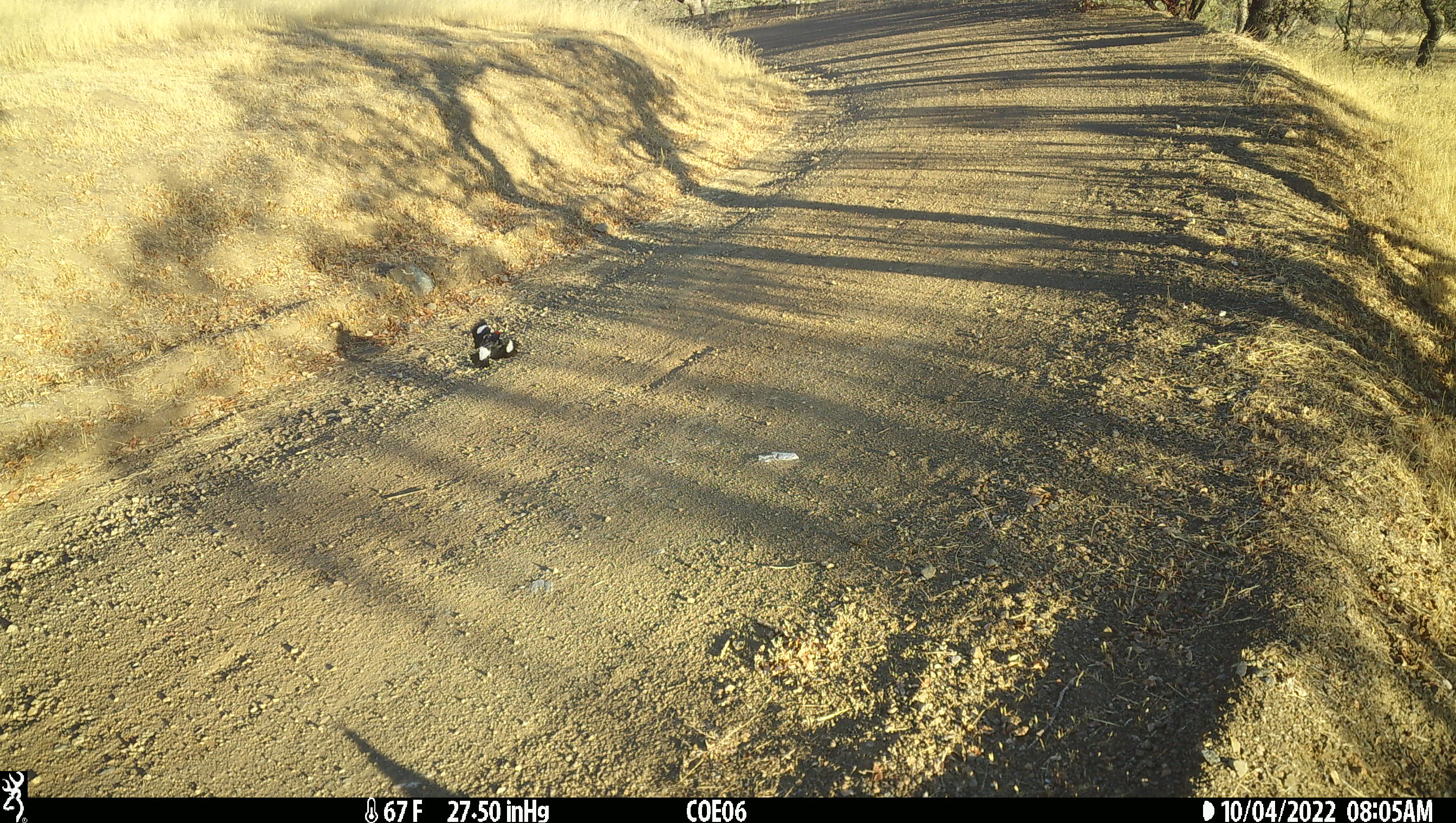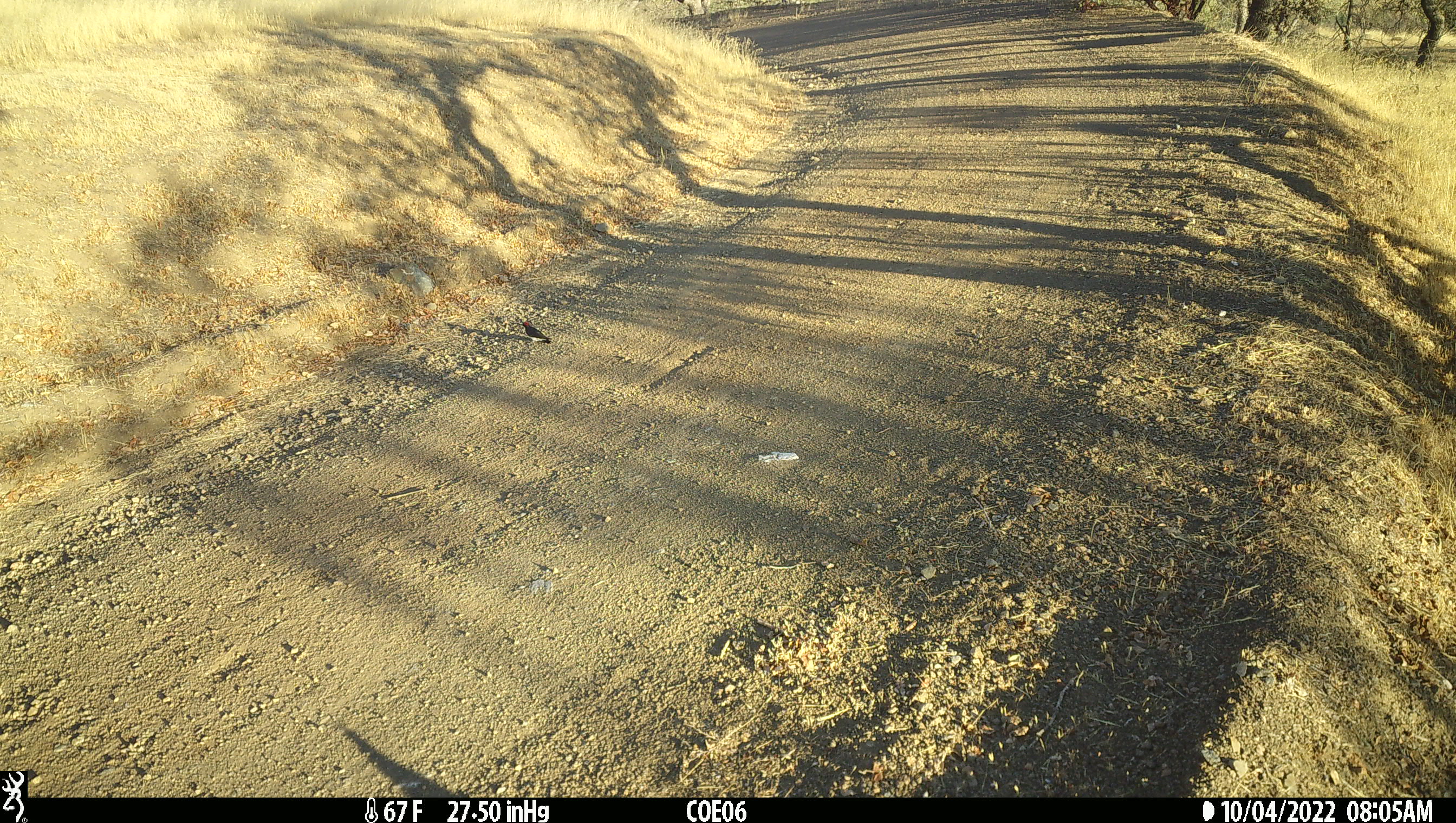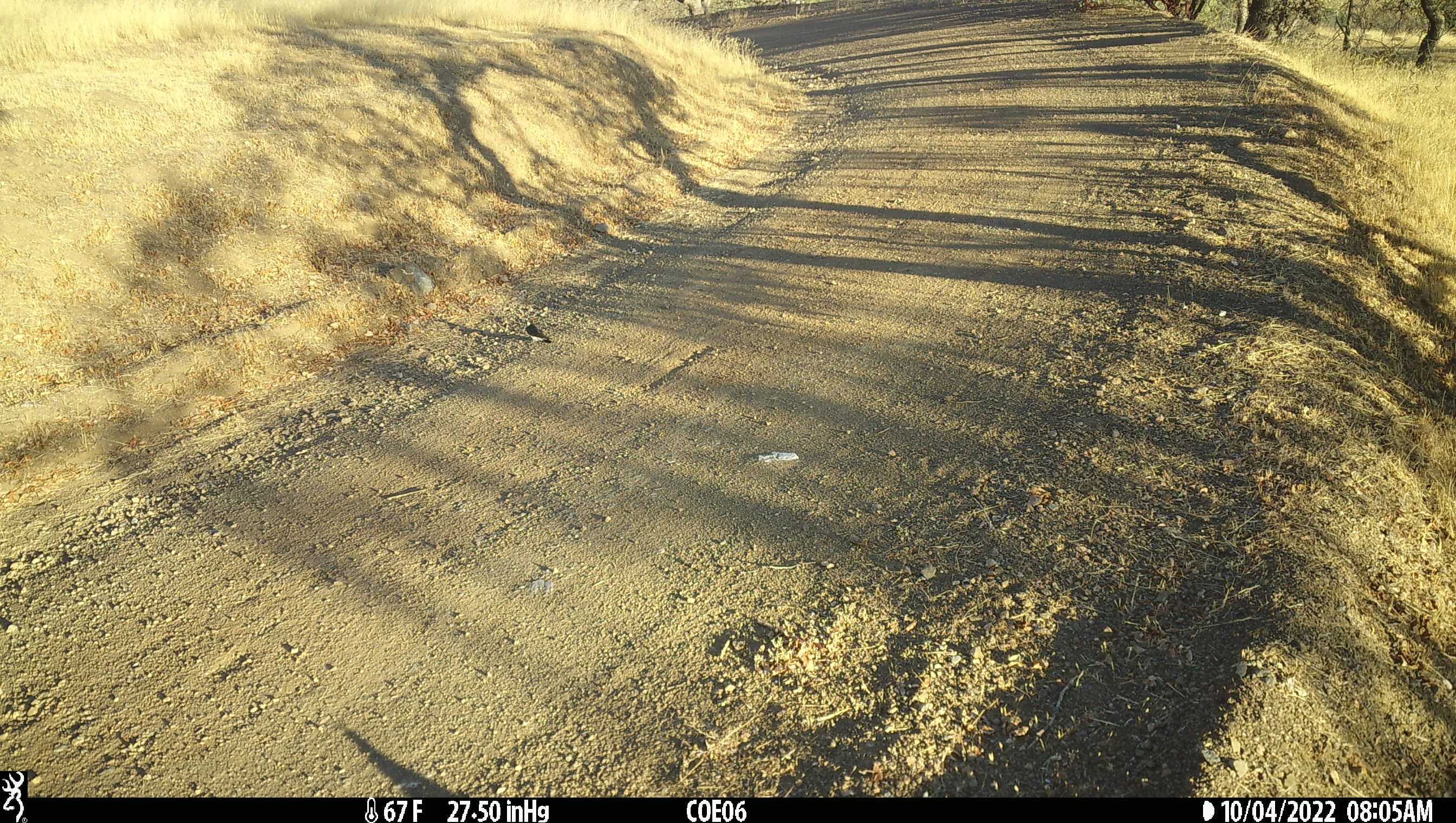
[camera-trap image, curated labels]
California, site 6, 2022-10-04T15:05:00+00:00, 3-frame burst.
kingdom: Animalia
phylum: Chordata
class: Aves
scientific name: Aves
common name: bird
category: unknown bird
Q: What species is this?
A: Unknown bird (bird) (Aves).